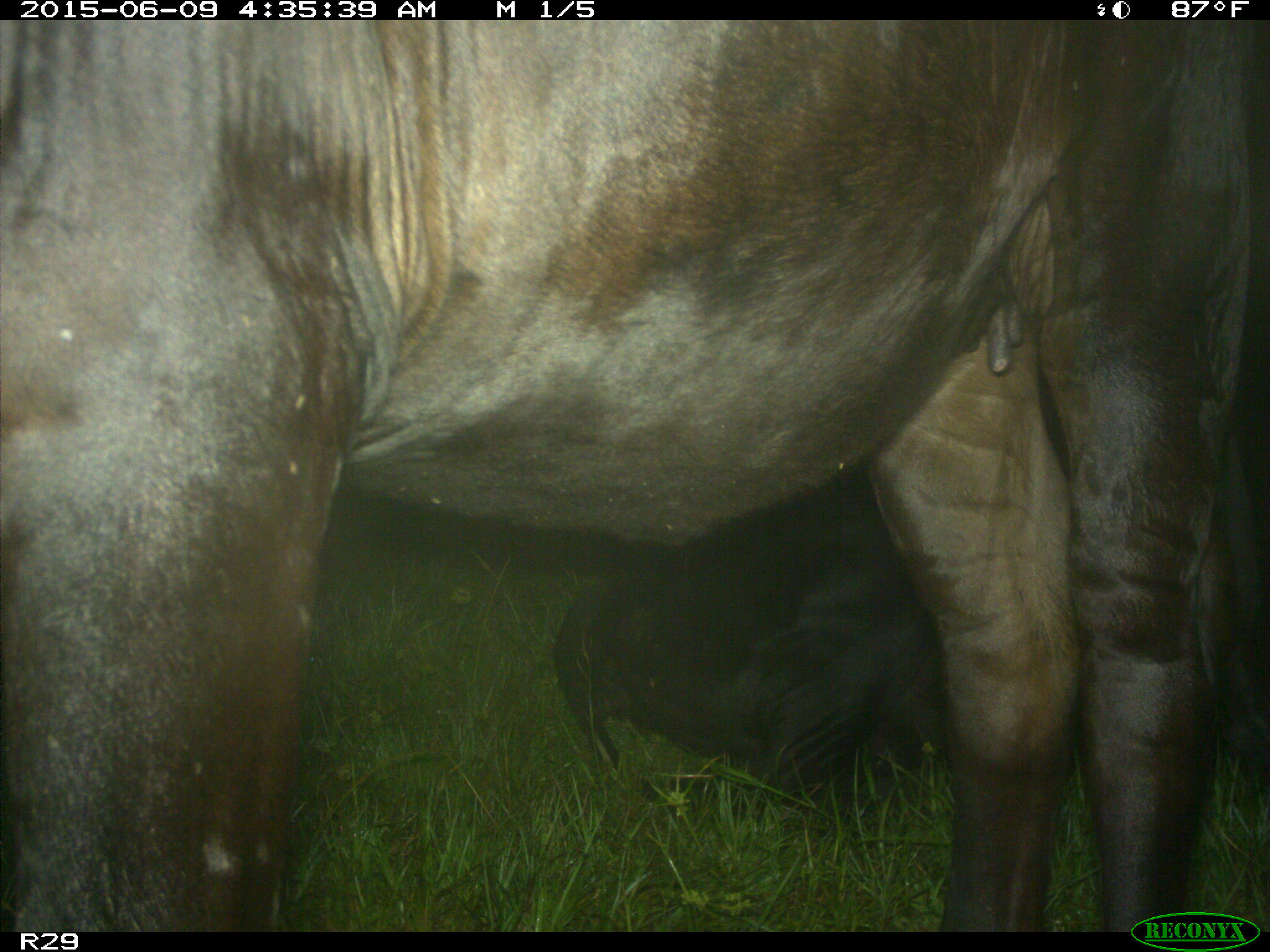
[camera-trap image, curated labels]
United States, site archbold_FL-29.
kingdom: Animalia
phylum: Chordata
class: Mammalia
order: Artiodactyla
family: Bovidae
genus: Bos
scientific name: Bos taurus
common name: domestic cow